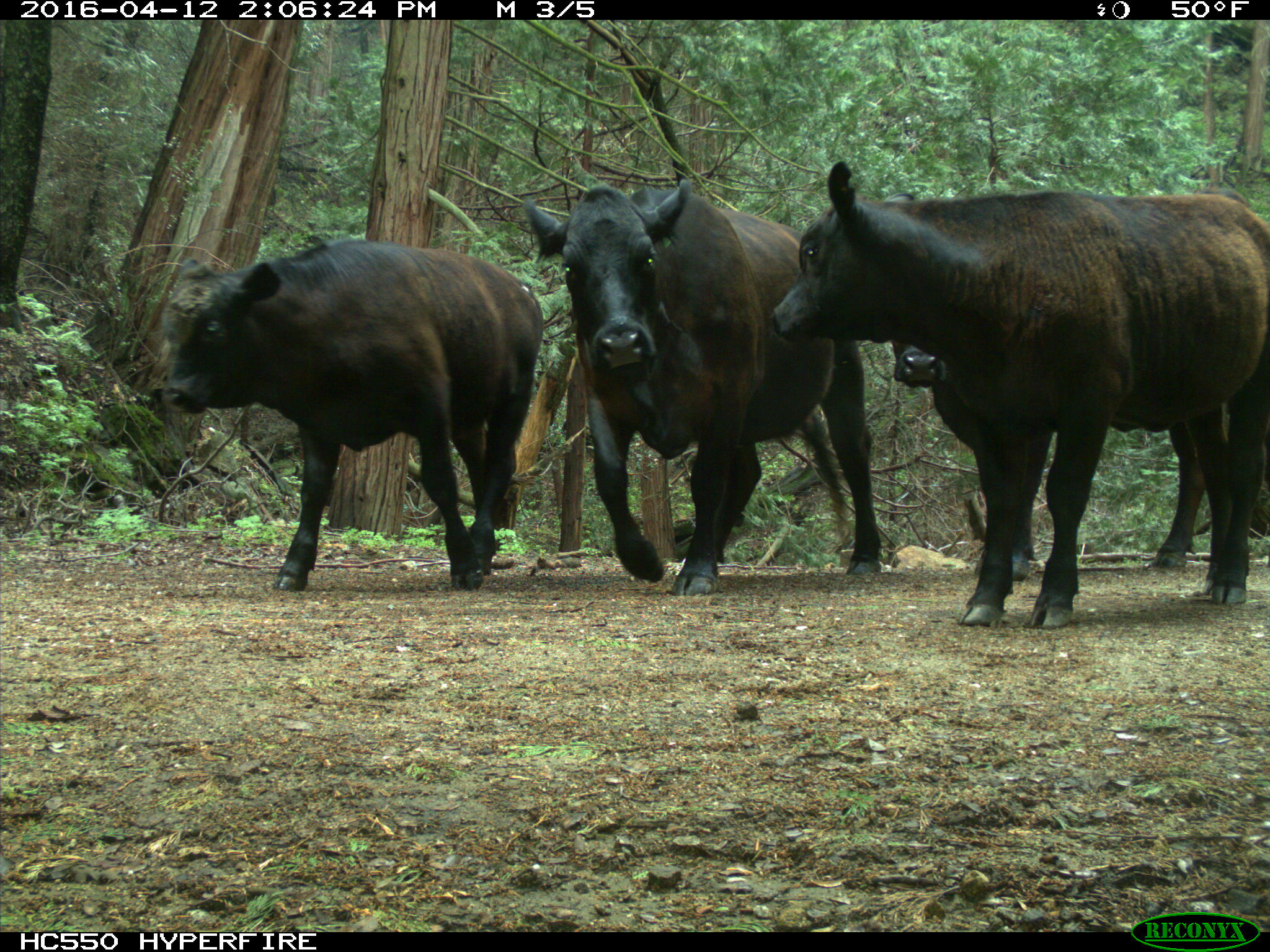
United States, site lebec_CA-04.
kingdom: Animalia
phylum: Chordata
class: Mammalia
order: Artiodactyla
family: Bovidae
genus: Bos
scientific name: Bos taurus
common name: domestic cow